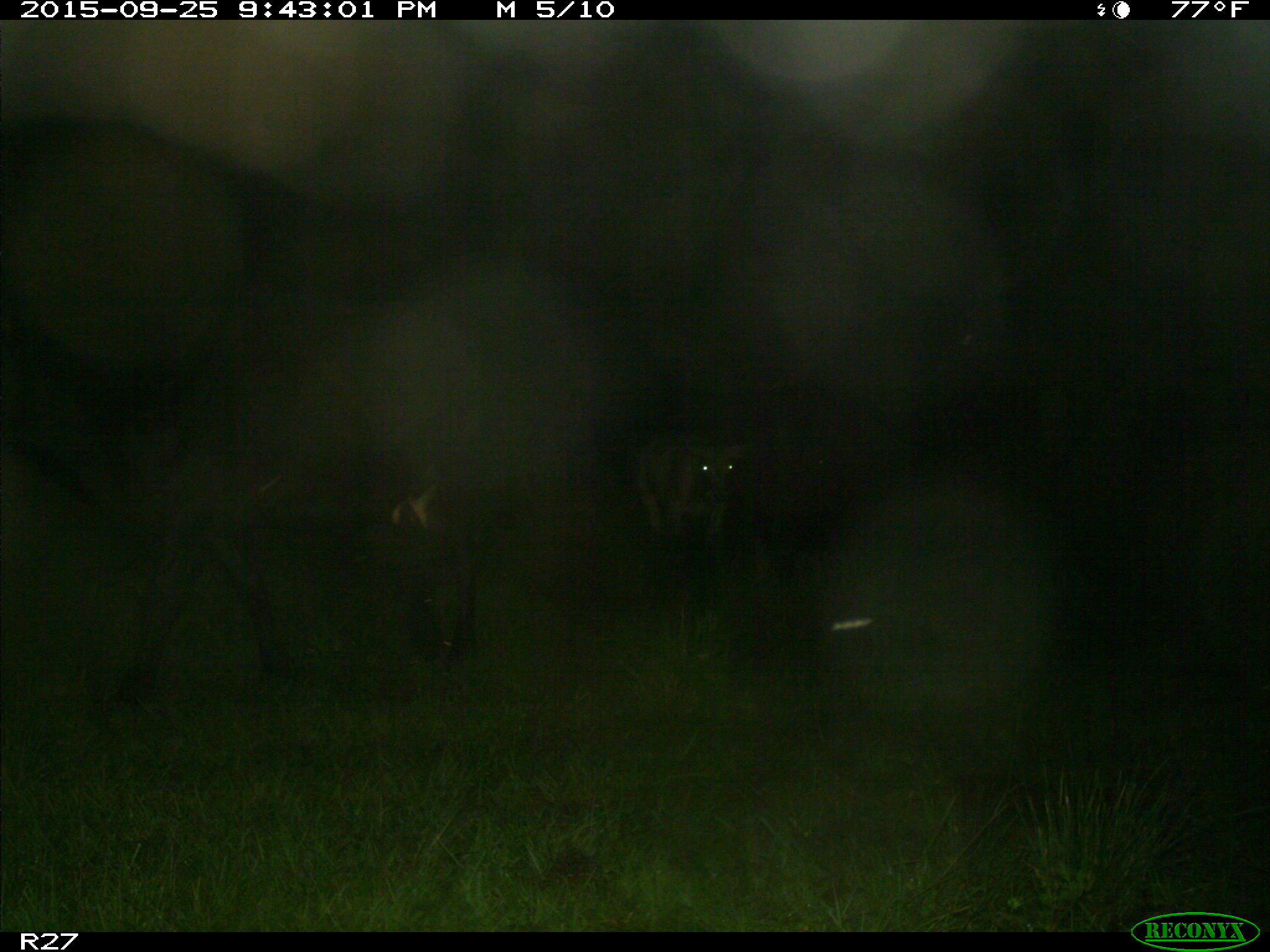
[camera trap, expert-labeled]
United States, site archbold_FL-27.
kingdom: Animalia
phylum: Chordata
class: Mammalia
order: Artiodactyla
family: Bovidae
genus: Bos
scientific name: Bos taurus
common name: domestic cow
Bos taurus (domestic cow).